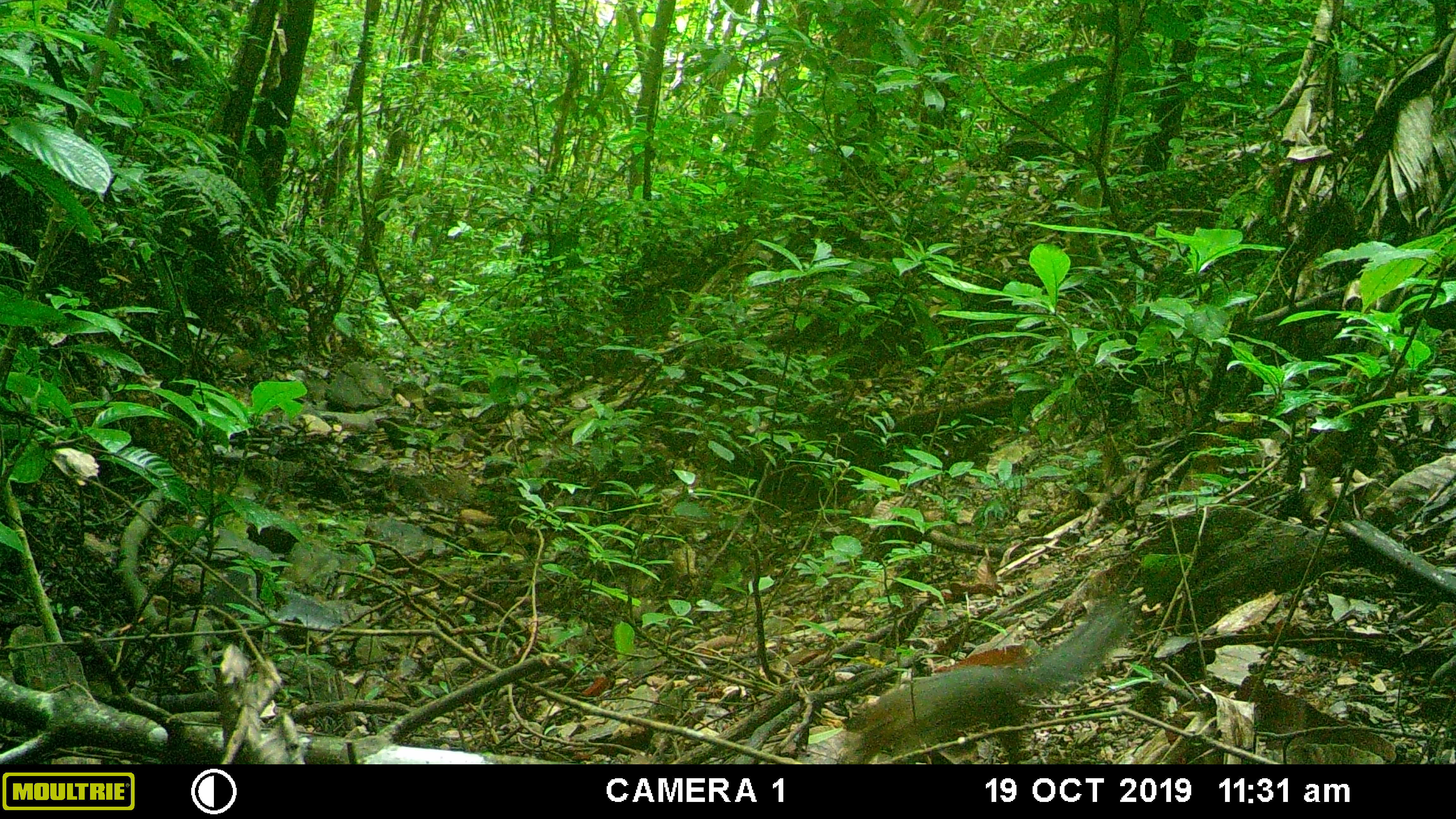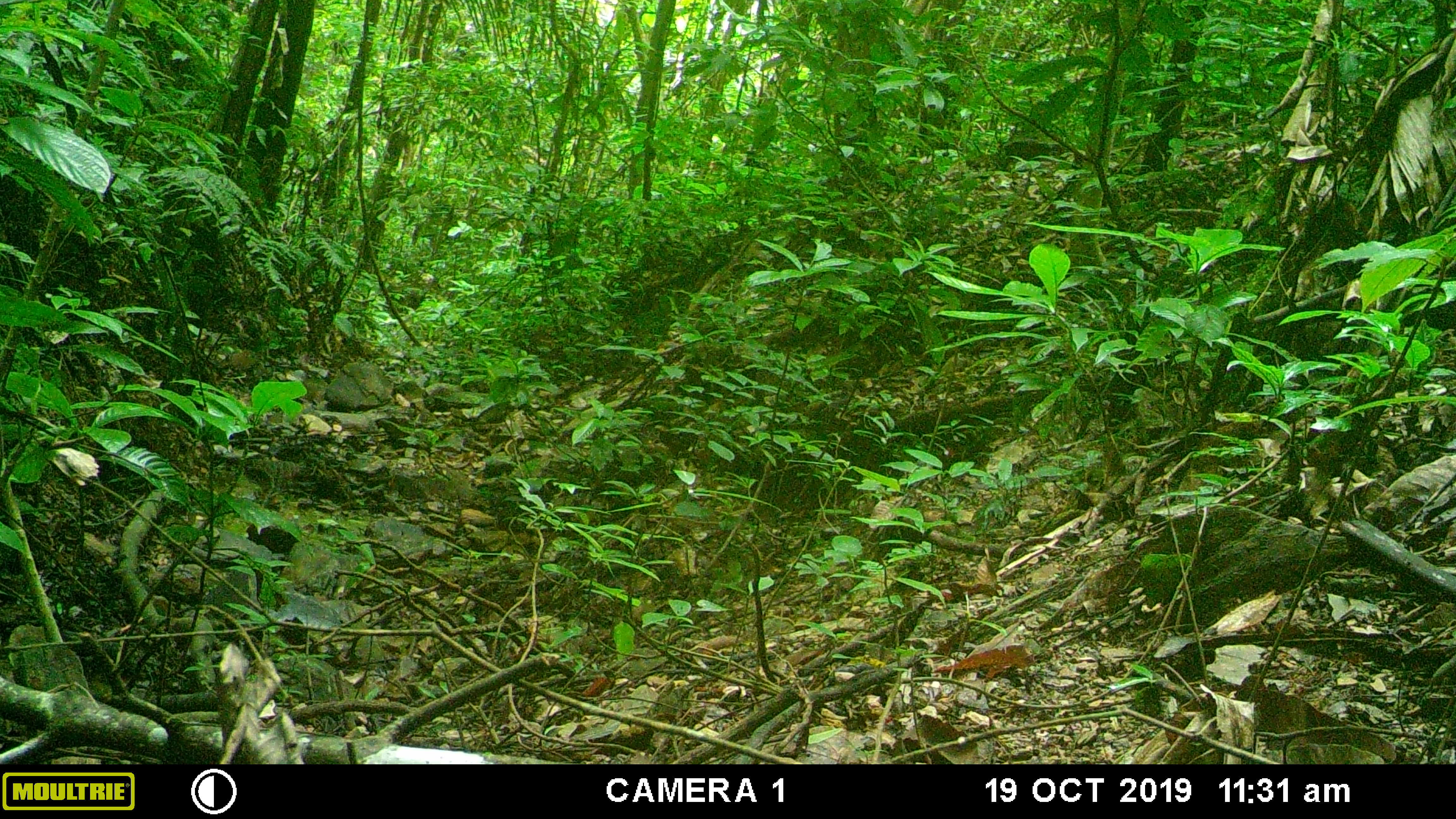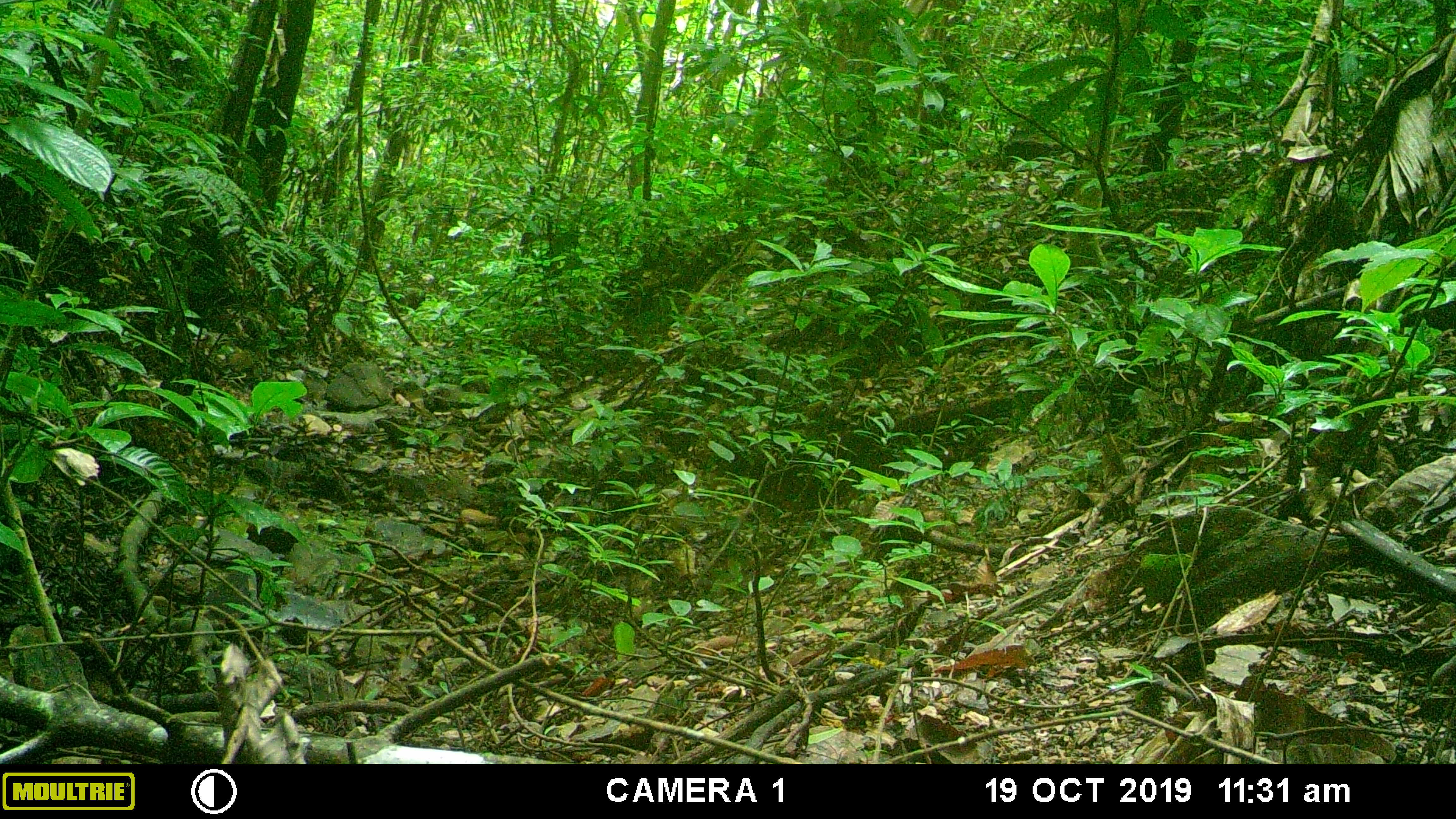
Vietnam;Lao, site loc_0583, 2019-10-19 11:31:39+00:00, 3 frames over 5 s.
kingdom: Animalia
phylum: Chordata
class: Mammalia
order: Rodentia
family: Sciuridae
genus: Dremomys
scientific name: Dremomys rufigenis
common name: red-cheeked squirrel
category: red cheeked squirrel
Red cheeked squirrel (red-cheeked squirrel) (Dremomys rufigenis). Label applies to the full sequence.